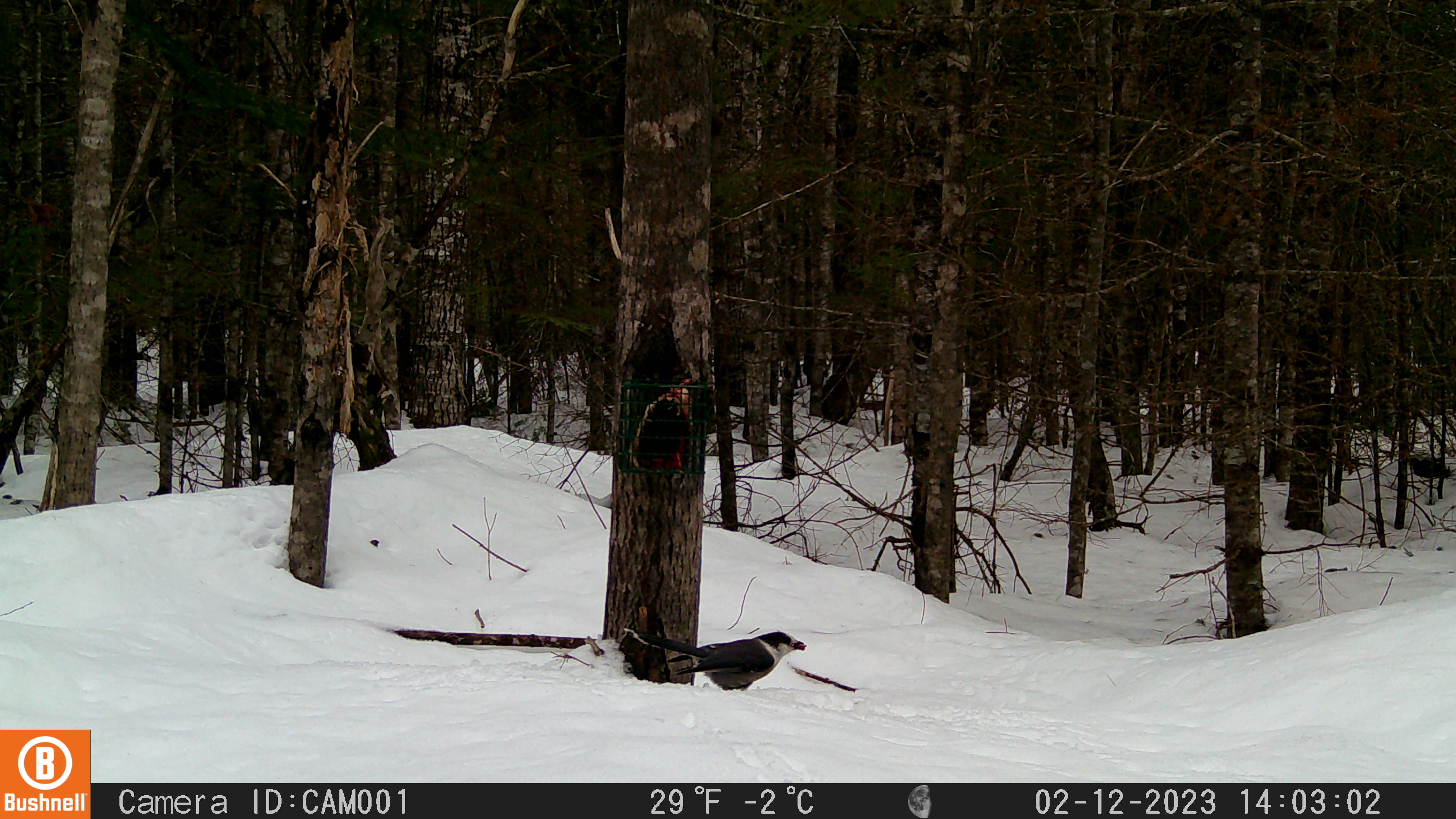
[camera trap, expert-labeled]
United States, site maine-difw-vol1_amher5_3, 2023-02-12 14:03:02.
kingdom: Animalia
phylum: Chordata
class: Aves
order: Passeriformes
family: Corvidae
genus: Perisoreus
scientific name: Perisoreus canadensis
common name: canada jay